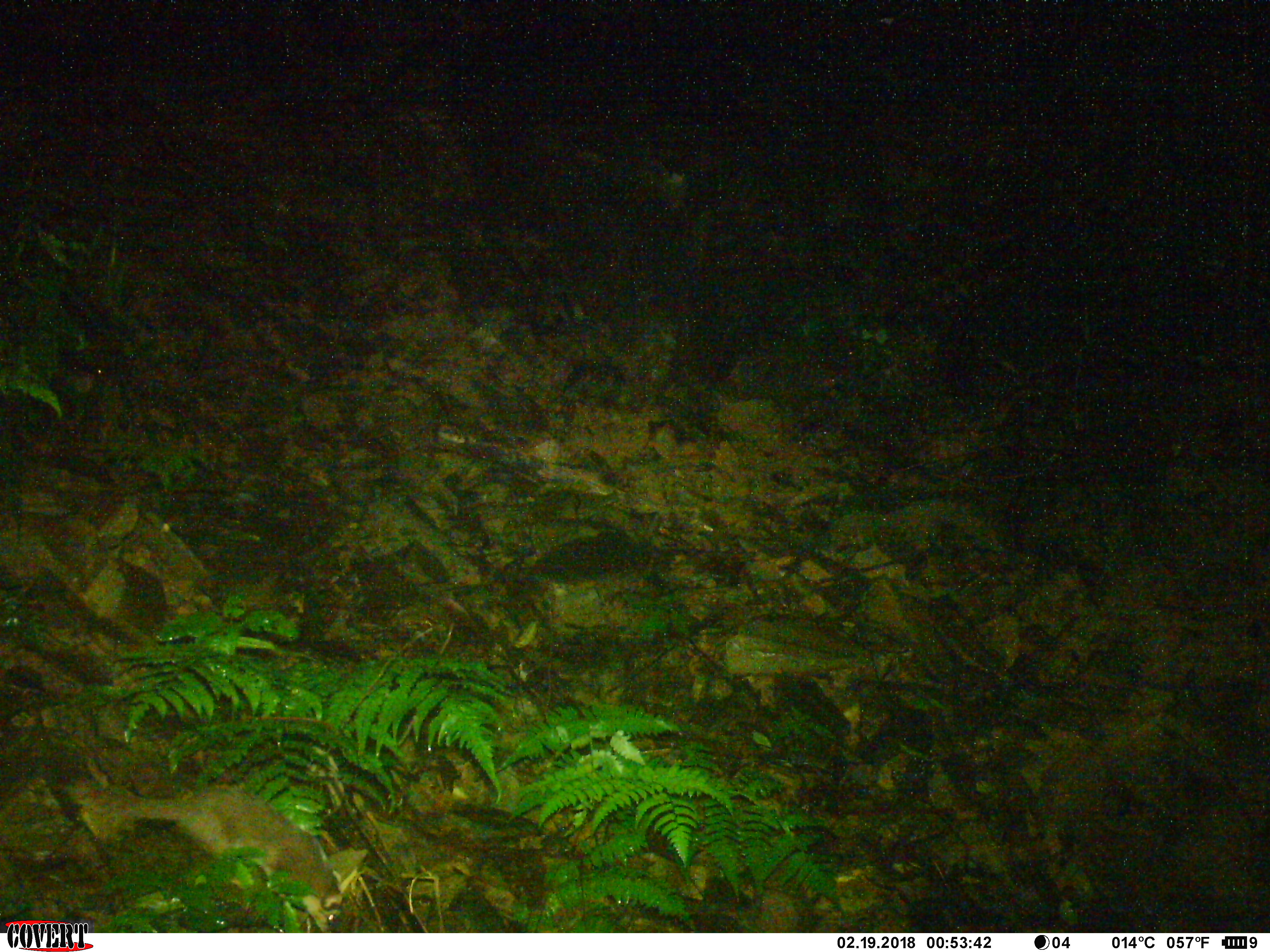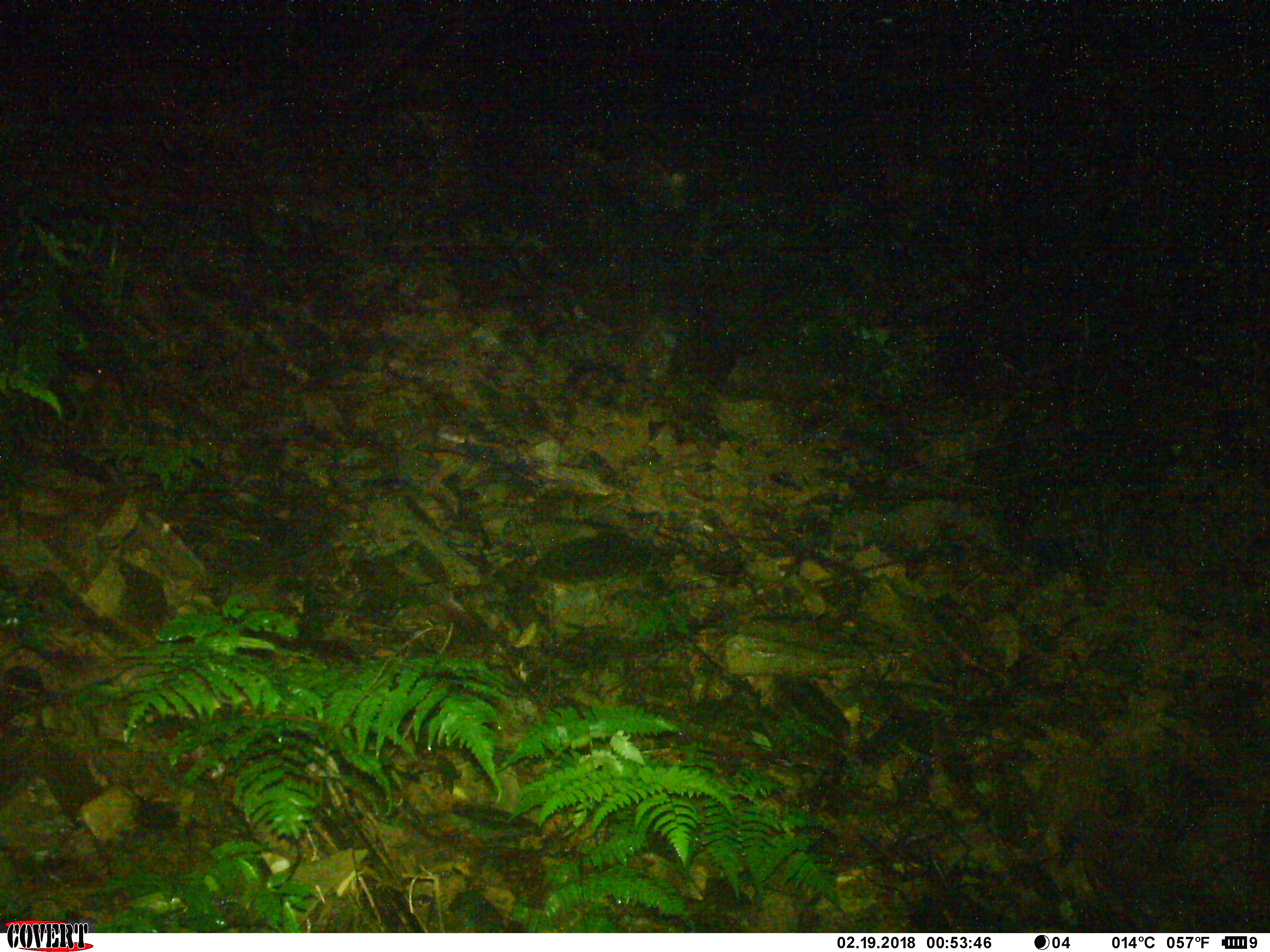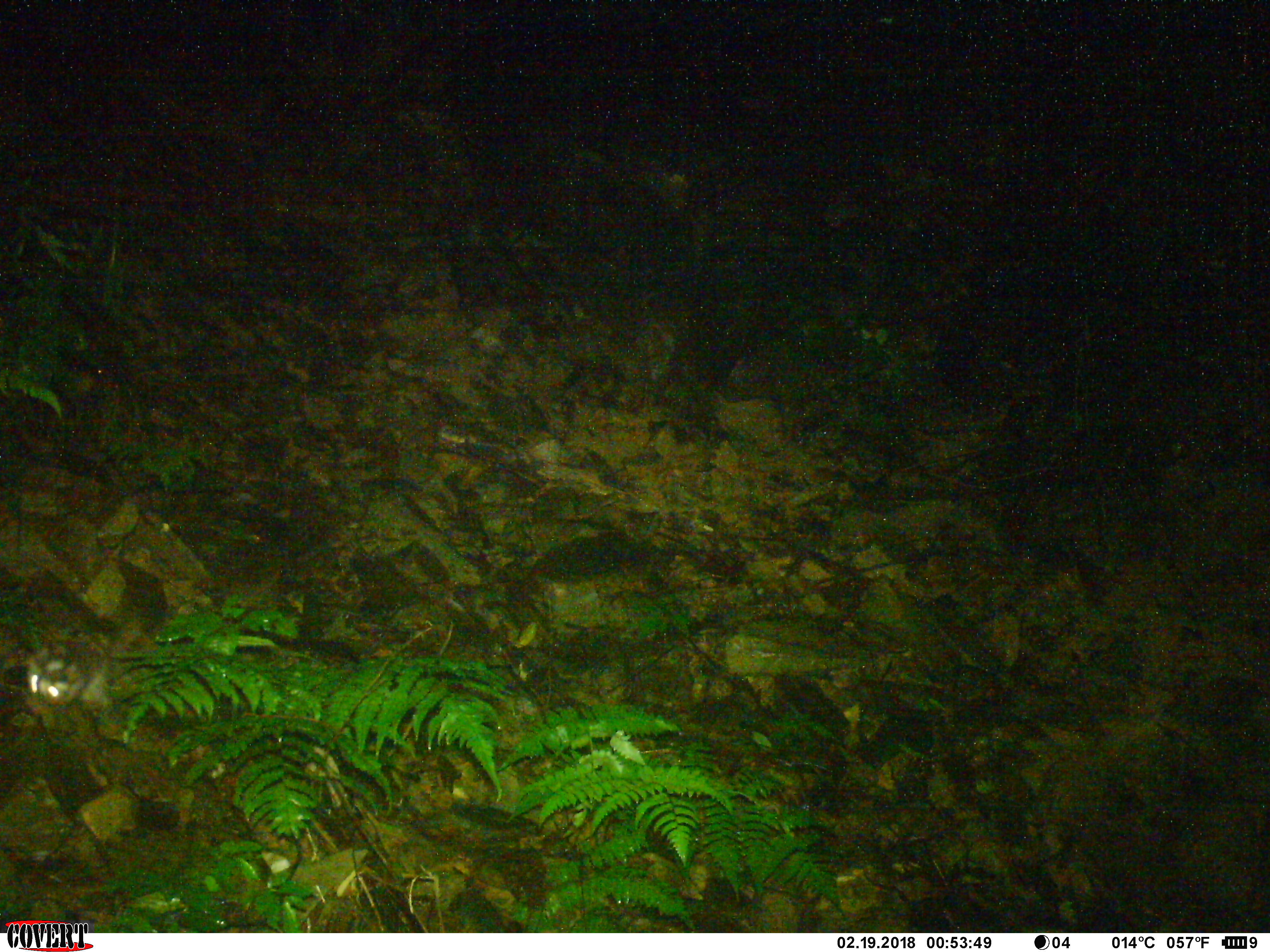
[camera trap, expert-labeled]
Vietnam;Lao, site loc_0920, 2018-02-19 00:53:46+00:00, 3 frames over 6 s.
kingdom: Animalia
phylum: Chordata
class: Mammalia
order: Carnivora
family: Mustelidae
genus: Melogale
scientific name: Melogale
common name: ferret badger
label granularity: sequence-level